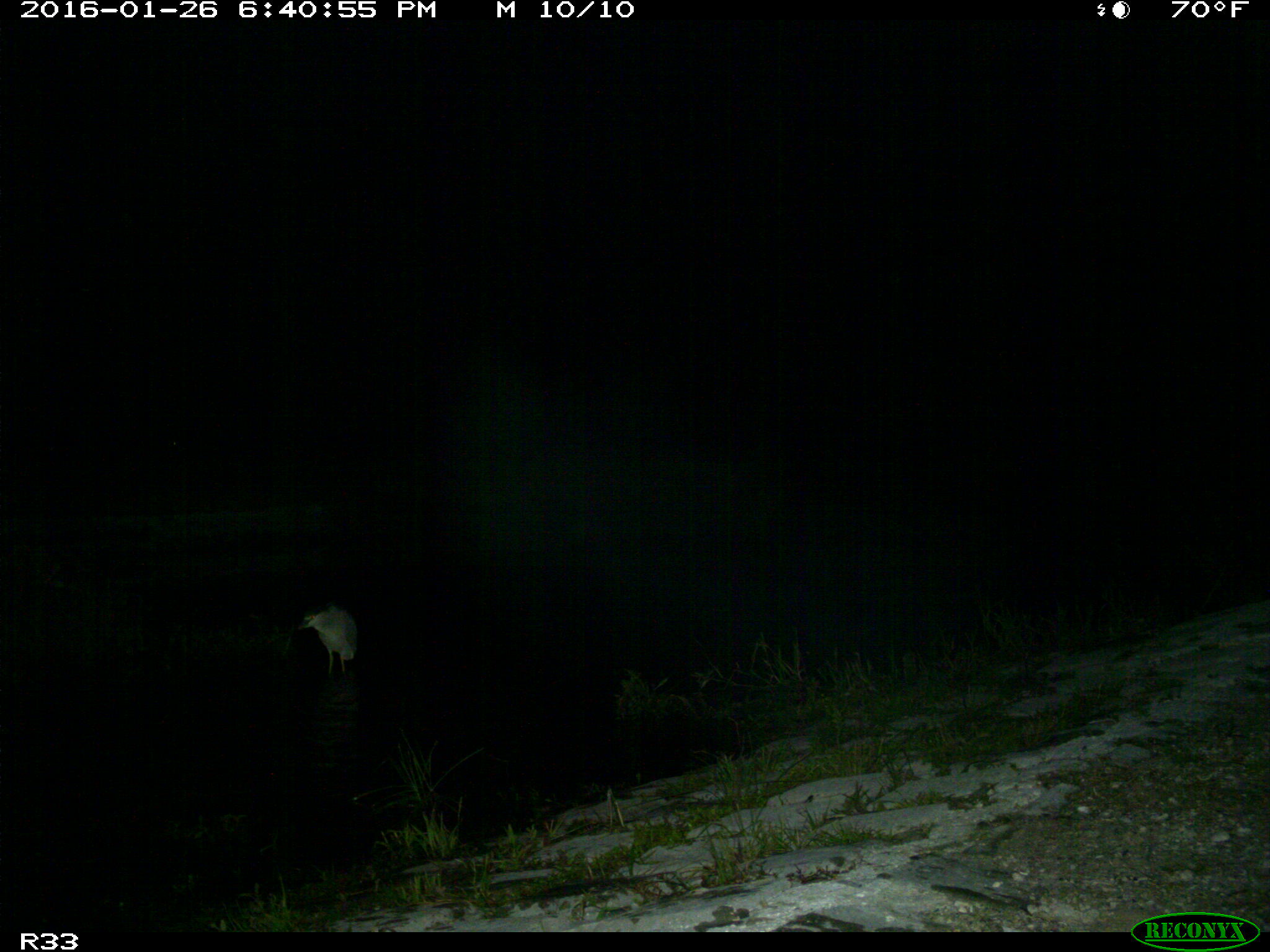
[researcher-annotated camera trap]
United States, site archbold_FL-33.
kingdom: Animalia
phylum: Chordata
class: Aves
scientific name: Aves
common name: birds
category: unidentified bird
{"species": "unidentified bird (birds) (Aves)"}